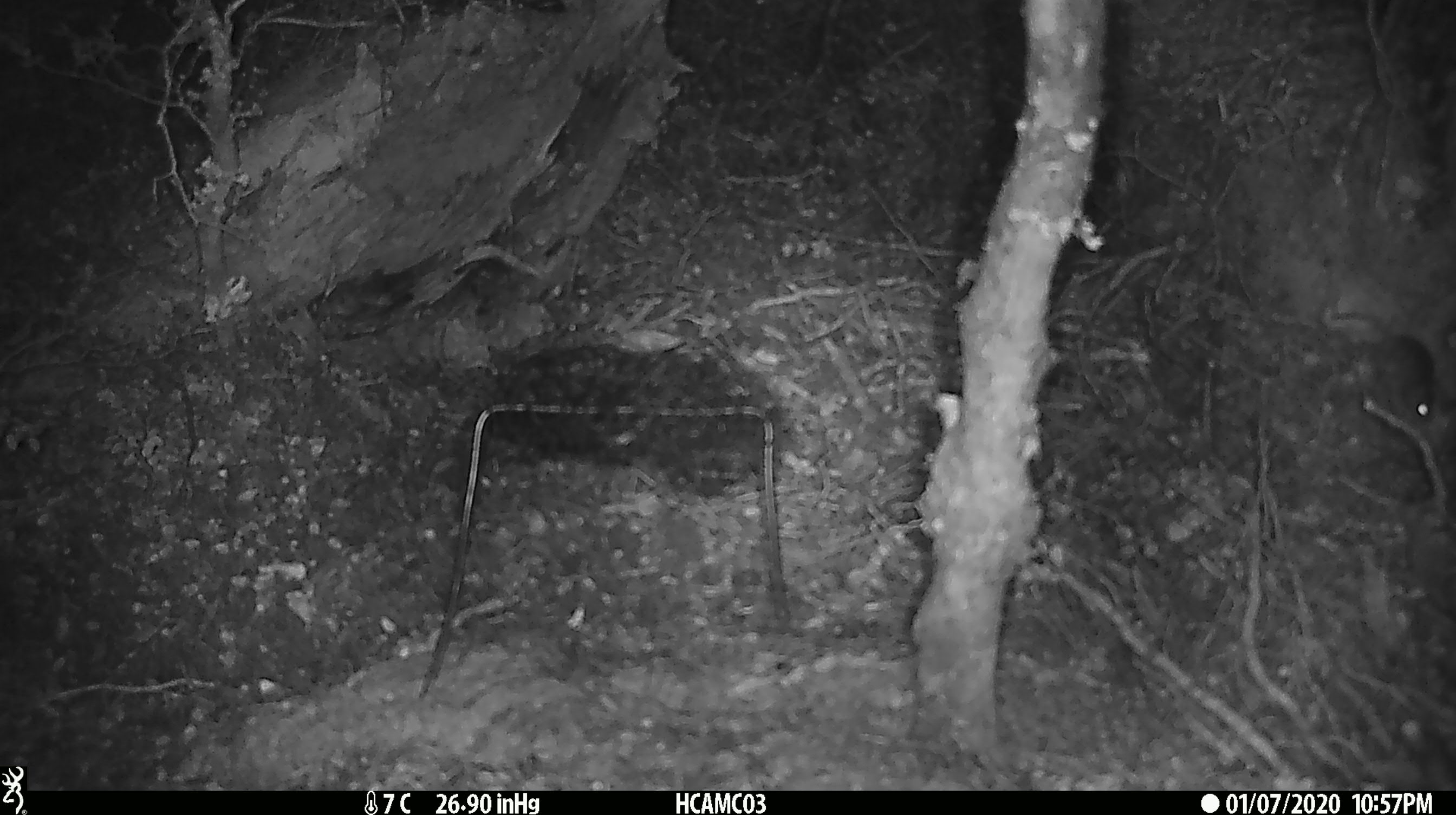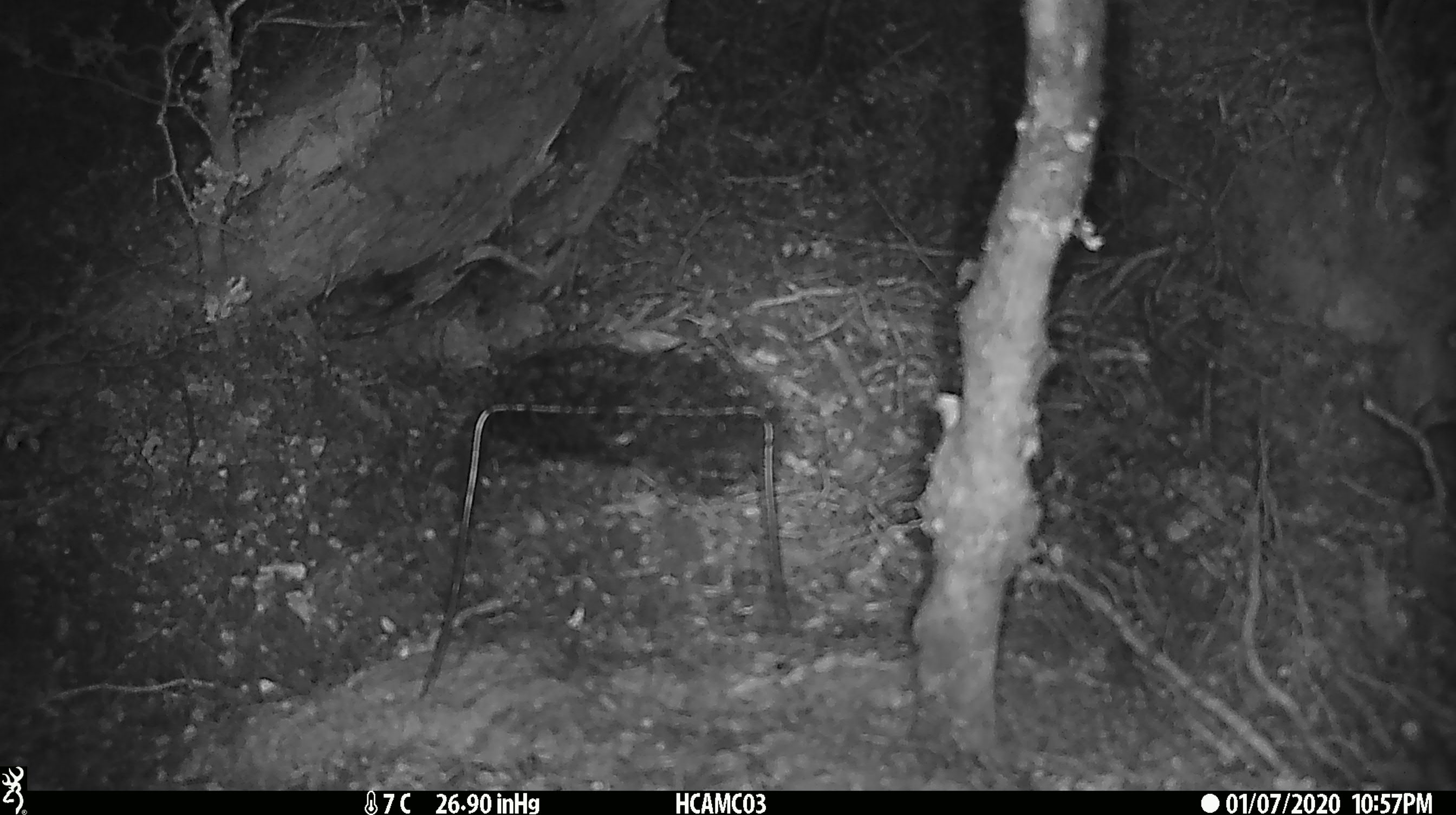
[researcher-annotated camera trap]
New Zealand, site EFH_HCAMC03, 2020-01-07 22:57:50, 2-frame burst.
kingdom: Animalia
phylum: Chordata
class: Mammalia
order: Rodentia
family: Muridae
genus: Mus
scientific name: Mus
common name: mouse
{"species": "mouse (Mus)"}